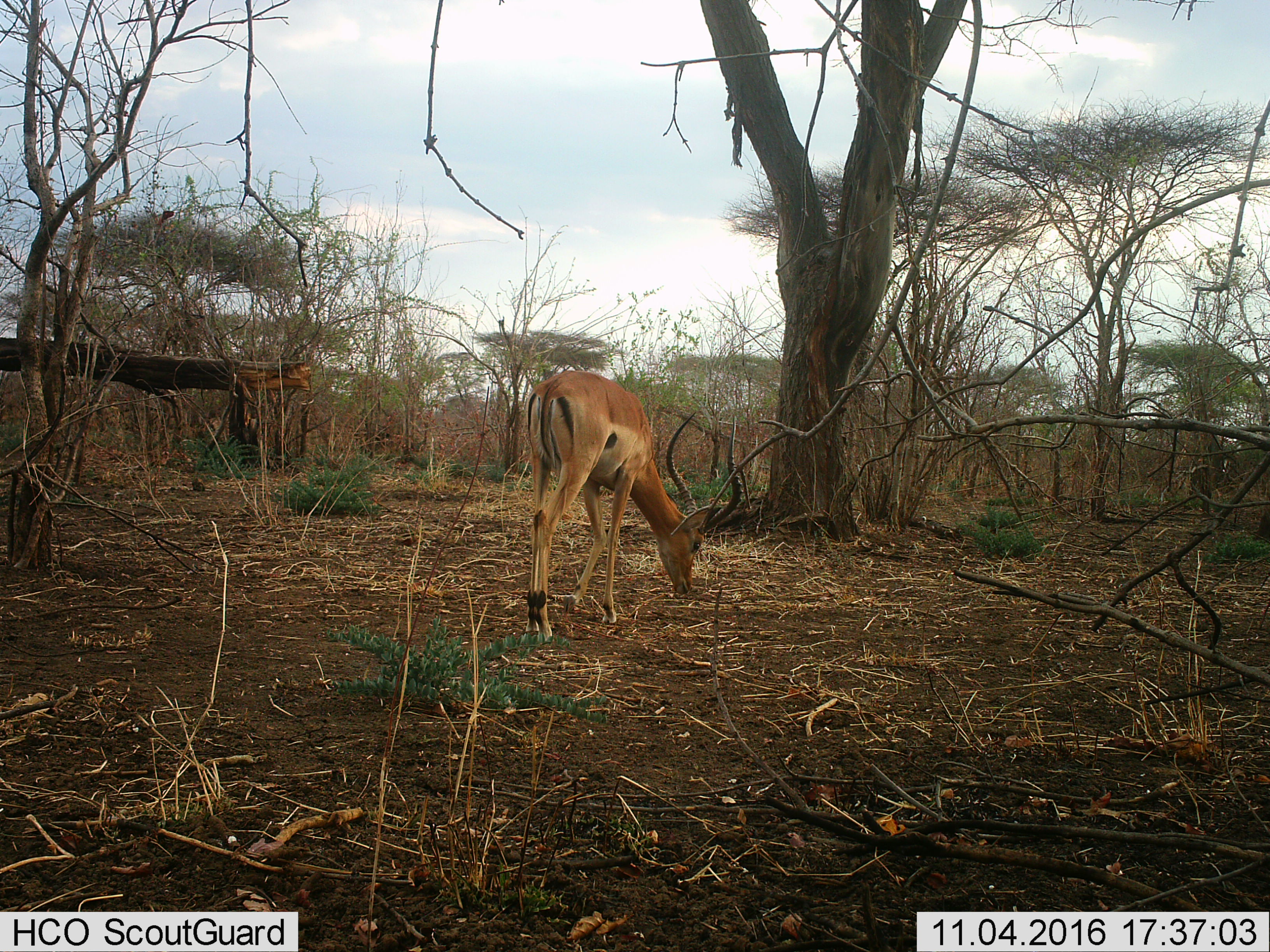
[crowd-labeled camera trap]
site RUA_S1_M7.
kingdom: Animalia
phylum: Chordata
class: Mammalia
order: Artiodactyla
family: Bovidae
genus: Aepyceros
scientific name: Aepyceros melampus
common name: impala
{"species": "impala (Aepyceros melampus)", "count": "1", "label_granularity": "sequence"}